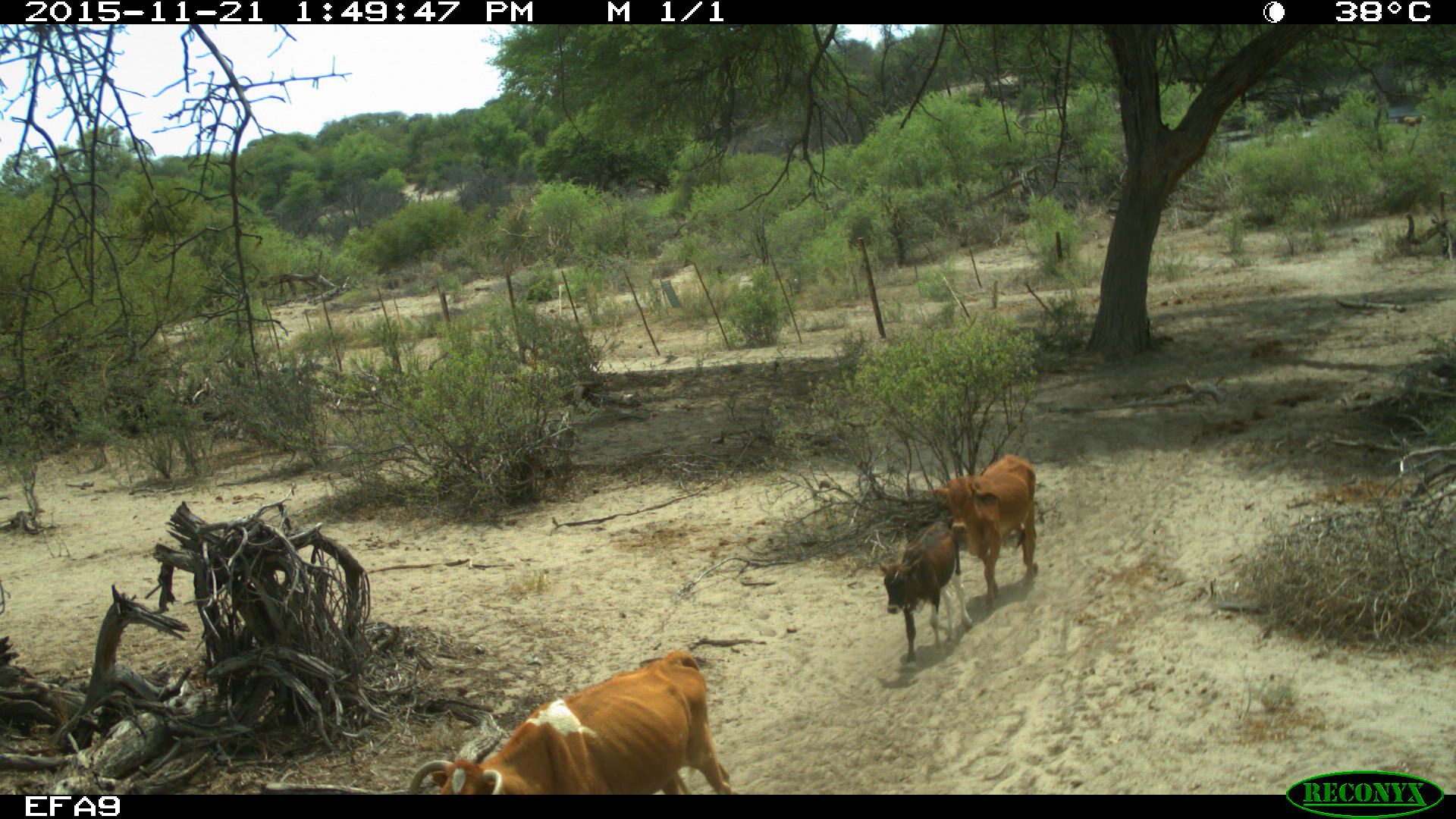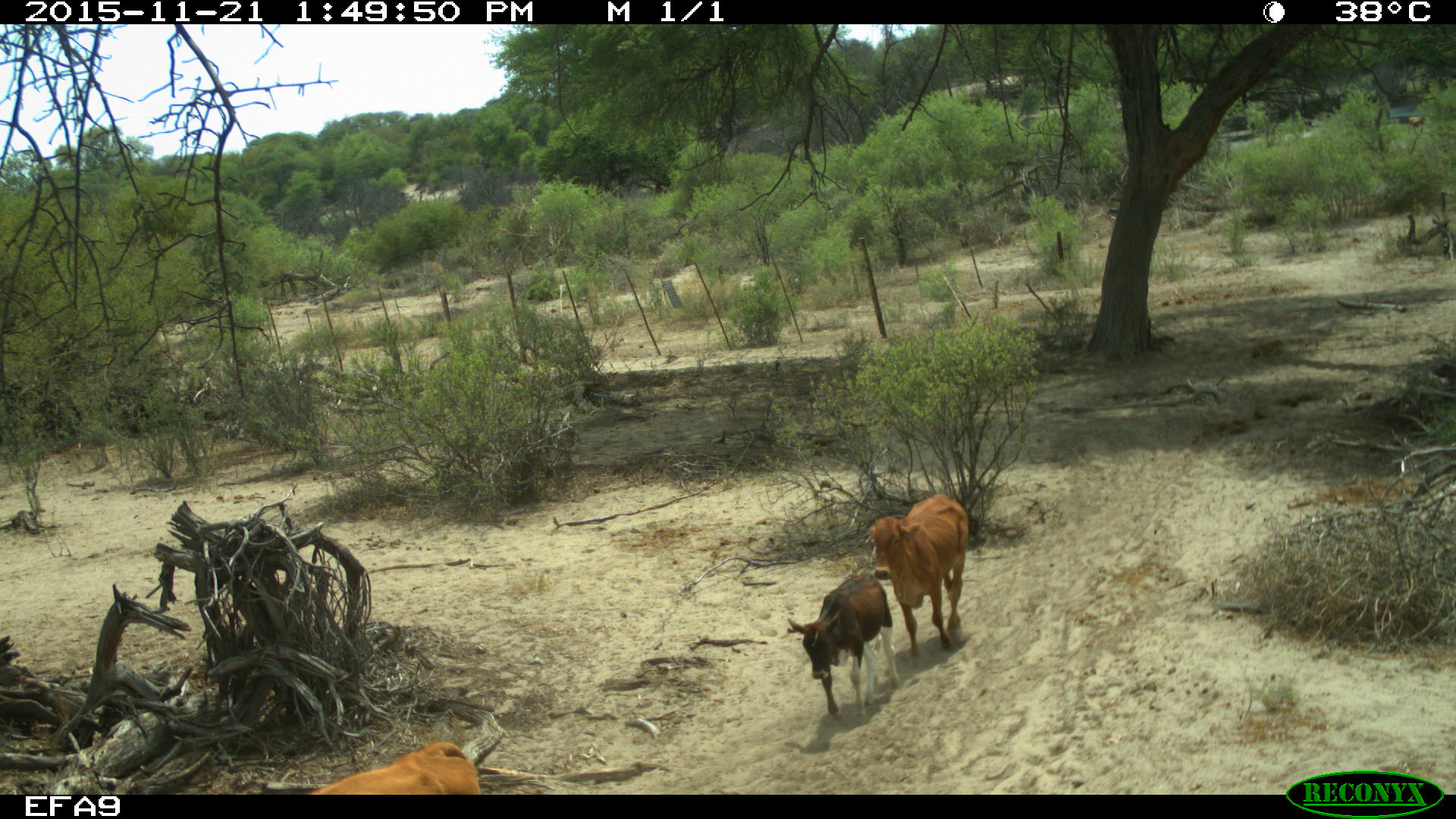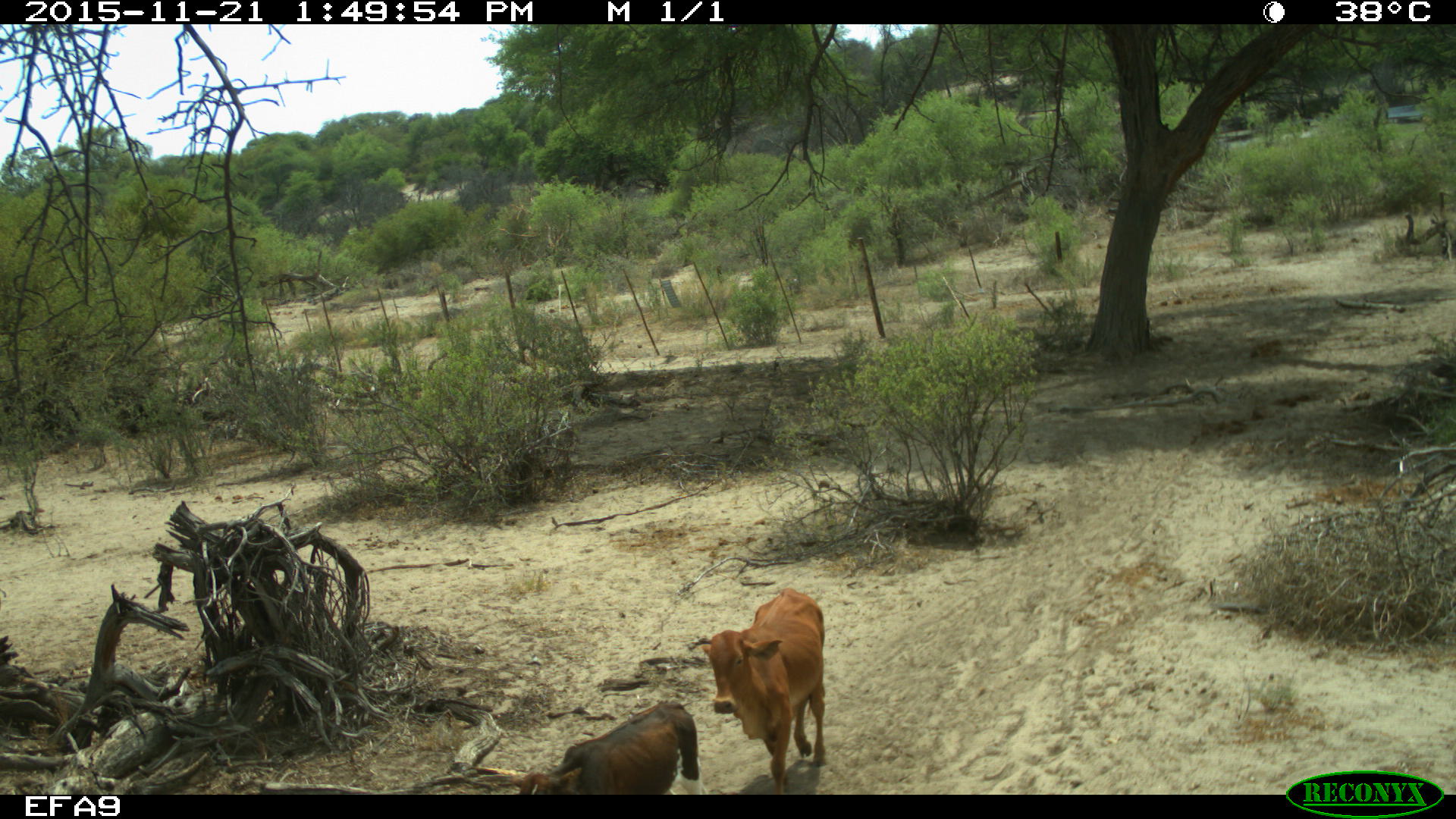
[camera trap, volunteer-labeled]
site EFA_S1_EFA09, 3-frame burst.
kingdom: Animalia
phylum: Chordata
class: Mammalia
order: Artiodactyla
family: Bovidae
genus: Bos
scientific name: Bos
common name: cattle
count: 3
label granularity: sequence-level